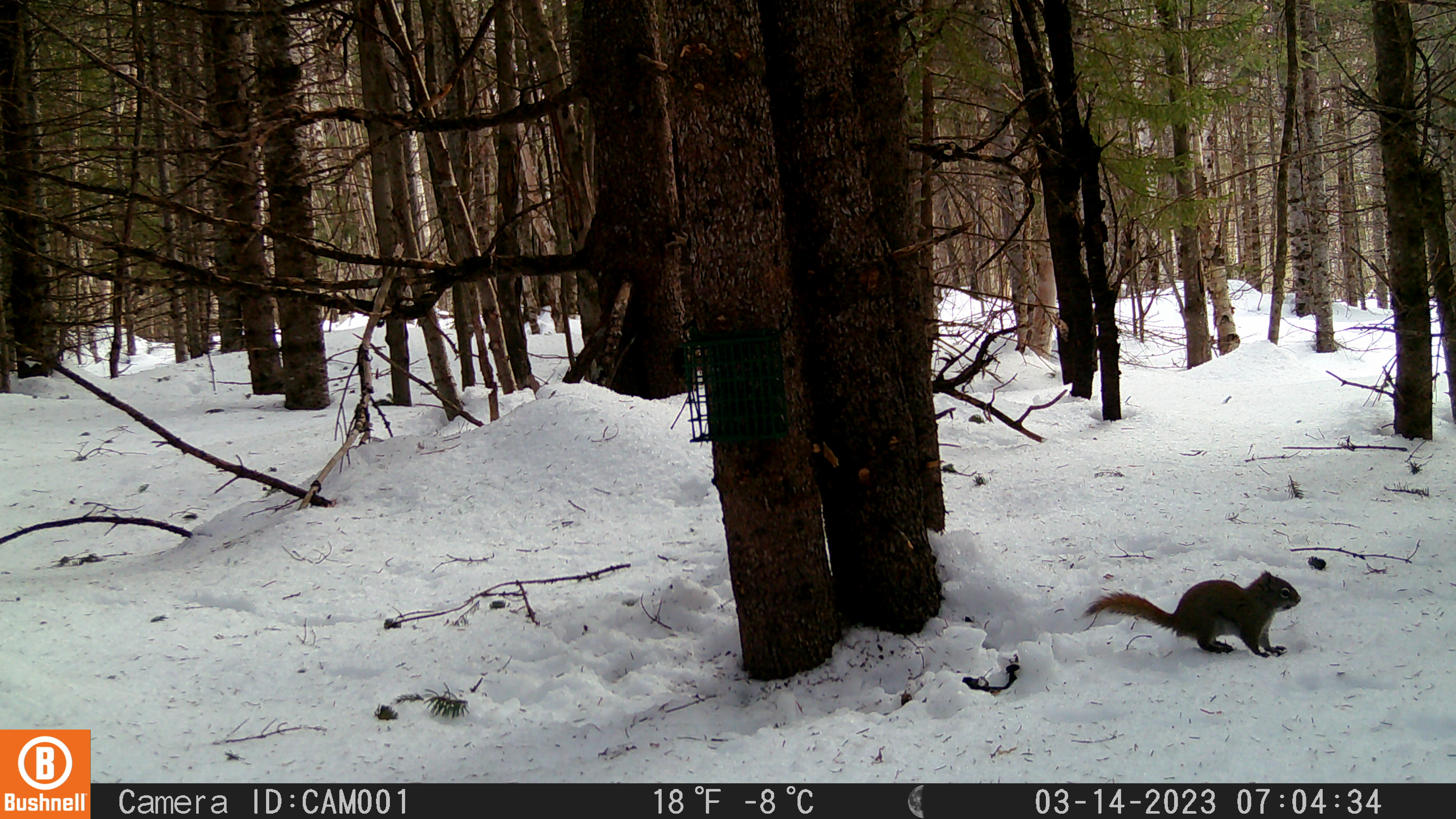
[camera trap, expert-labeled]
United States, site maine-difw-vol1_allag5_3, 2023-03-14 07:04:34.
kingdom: Animalia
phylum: Chordata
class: Mammalia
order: Rodentia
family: Sciuridae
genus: Tamiasciurus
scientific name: Tamiasciurus hudsonicus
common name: red squirrel